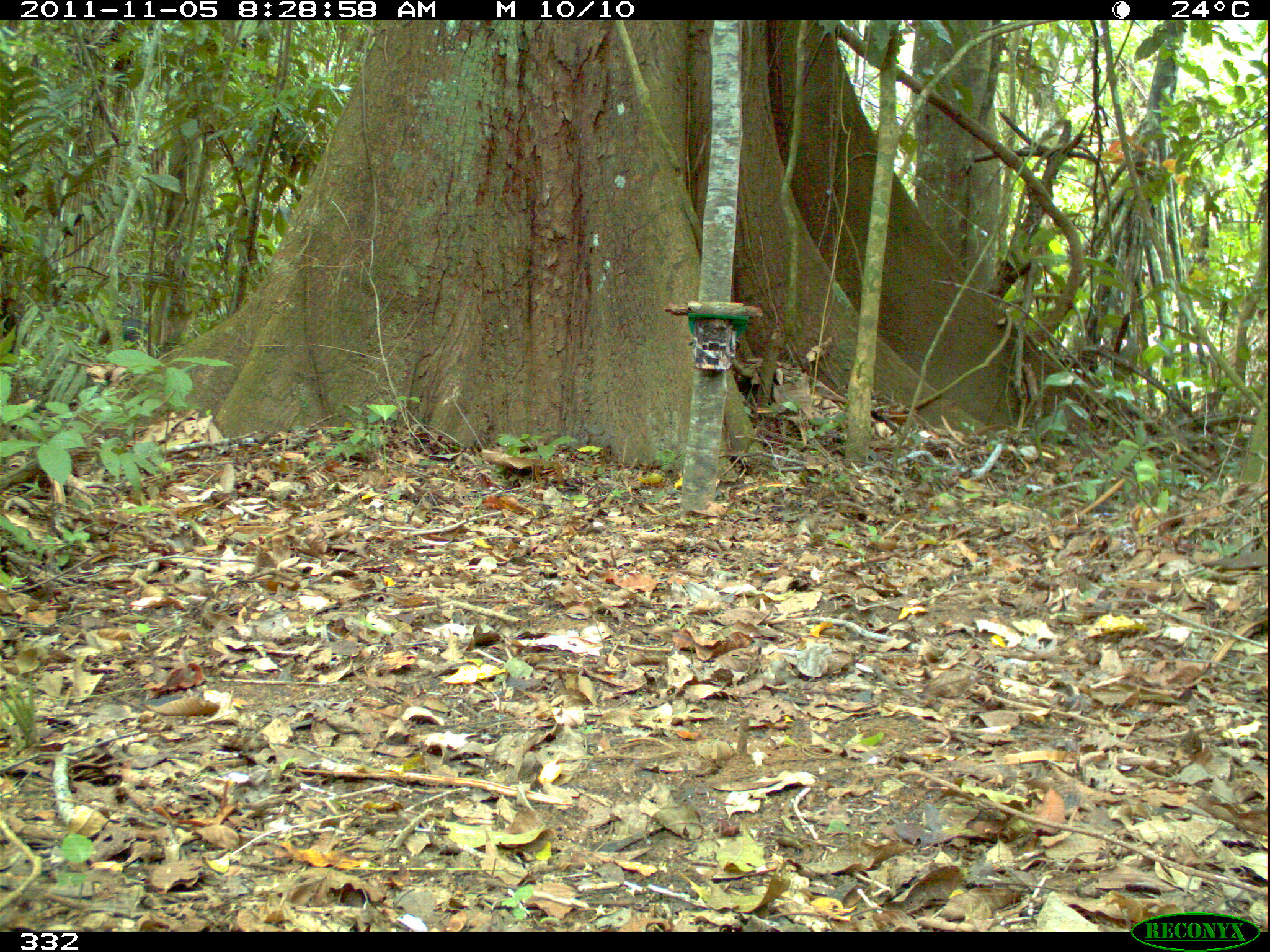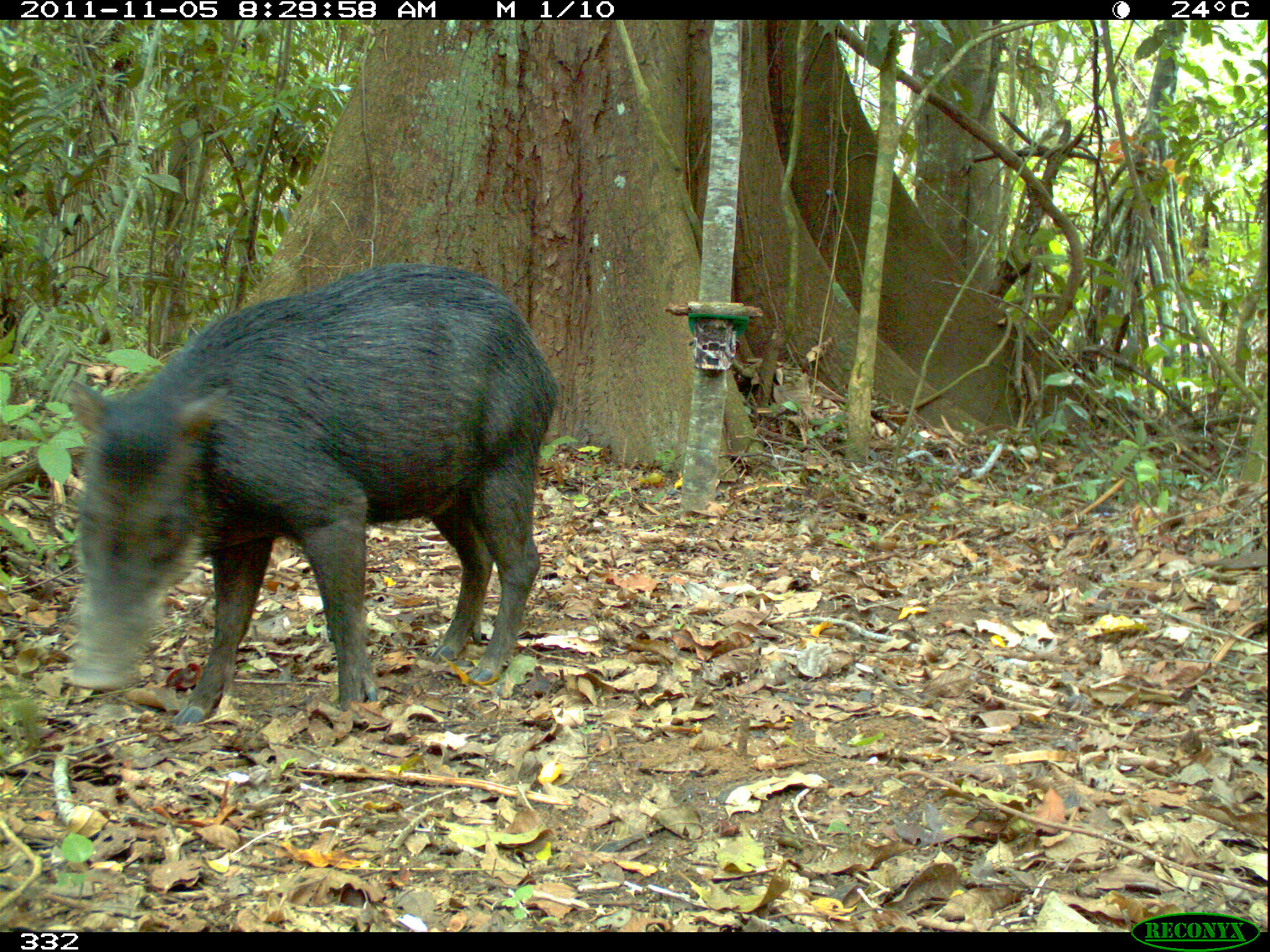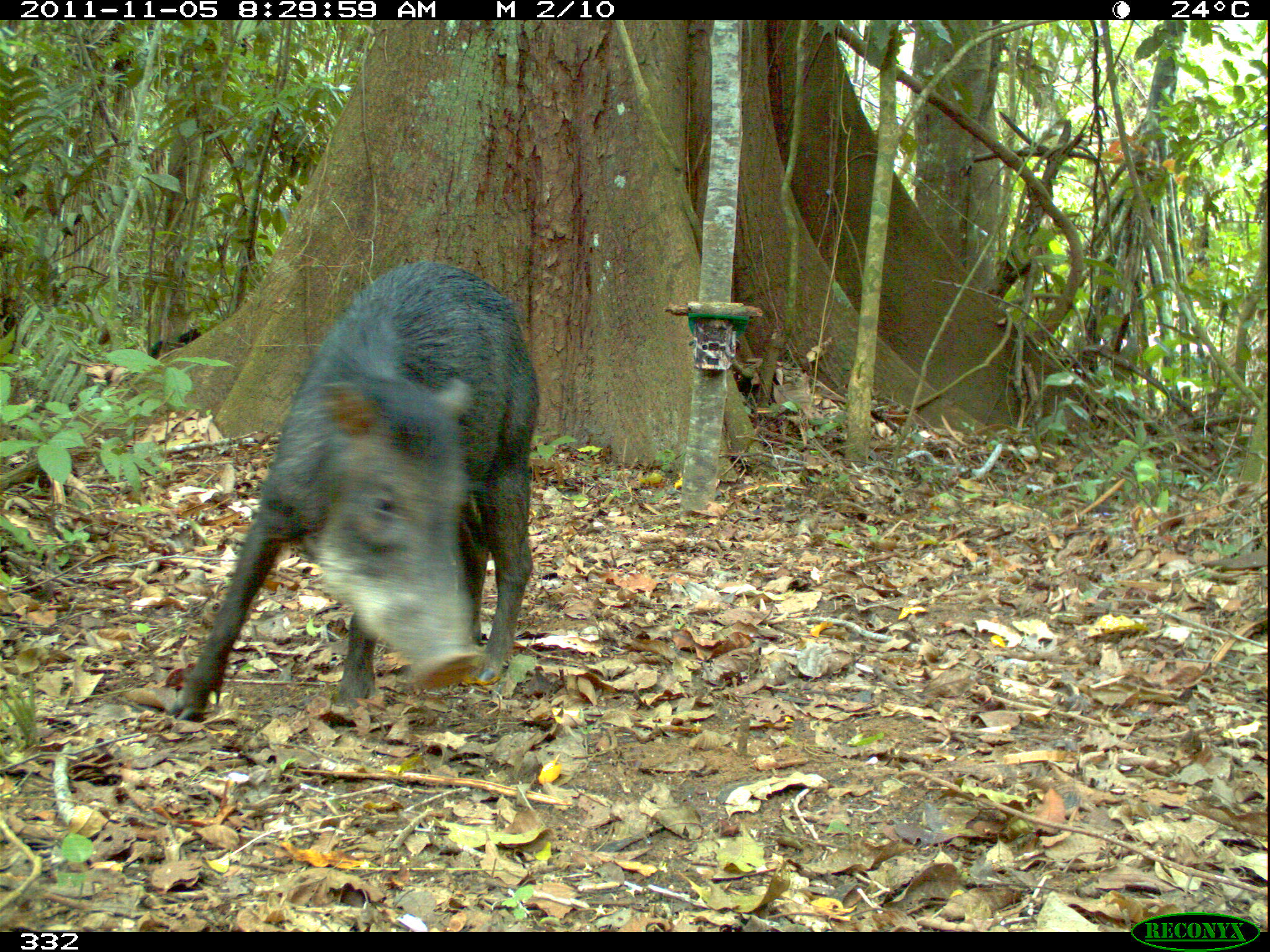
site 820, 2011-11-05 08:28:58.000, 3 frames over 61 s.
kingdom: Animalia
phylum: Chordata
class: Mammalia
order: Artiodactyla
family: Tayassuidae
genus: Tayassu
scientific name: Tayassu pecari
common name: white-lipped peccary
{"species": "Tayassu pecari (white-lipped peccary)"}